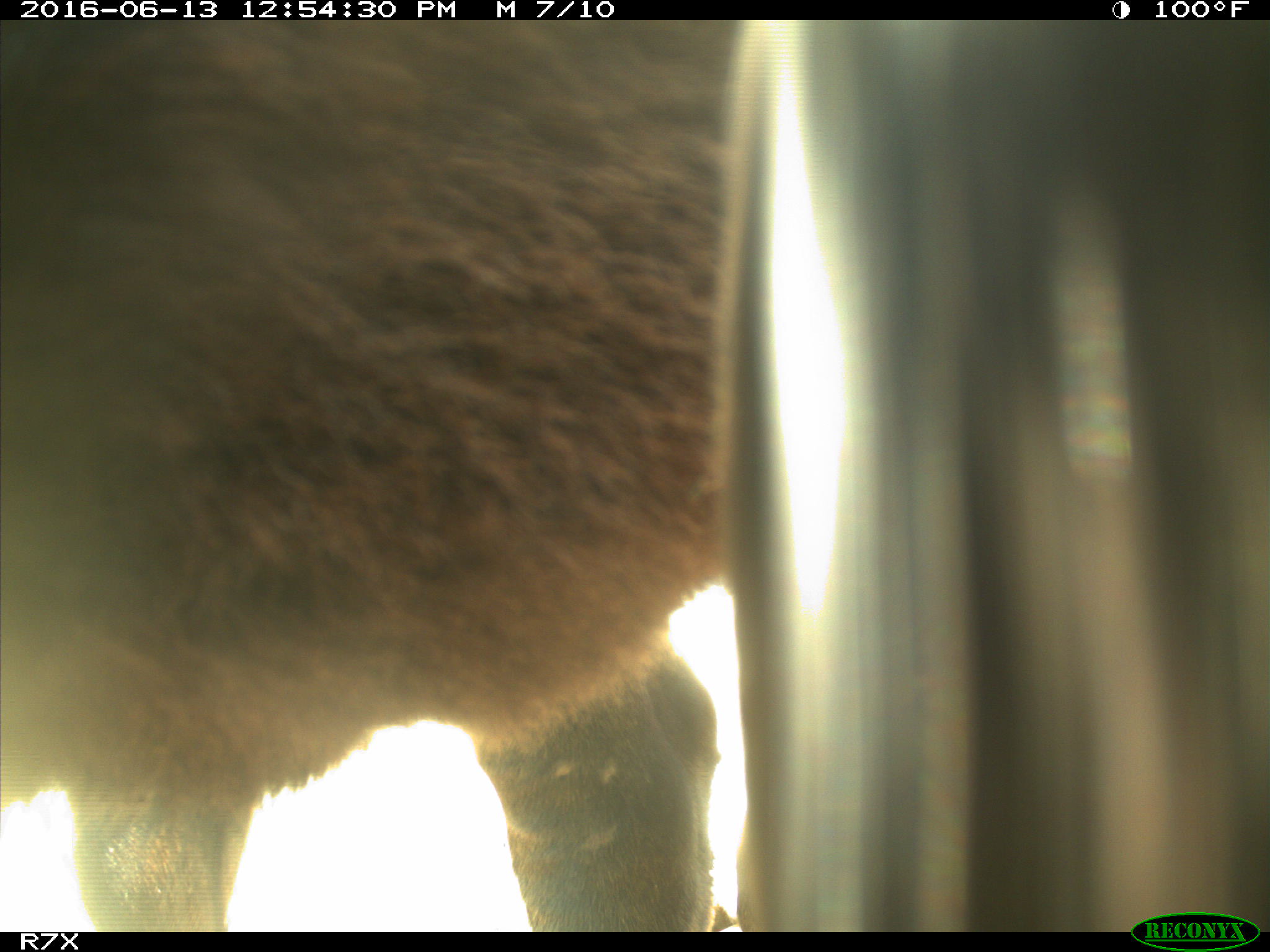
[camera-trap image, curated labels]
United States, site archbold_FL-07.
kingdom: Animalia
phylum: Chordata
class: Mammalia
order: Artiodactyla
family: Bovidae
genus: Bos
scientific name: Bos taurus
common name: domestic cow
Bos taurus (domestic cow).